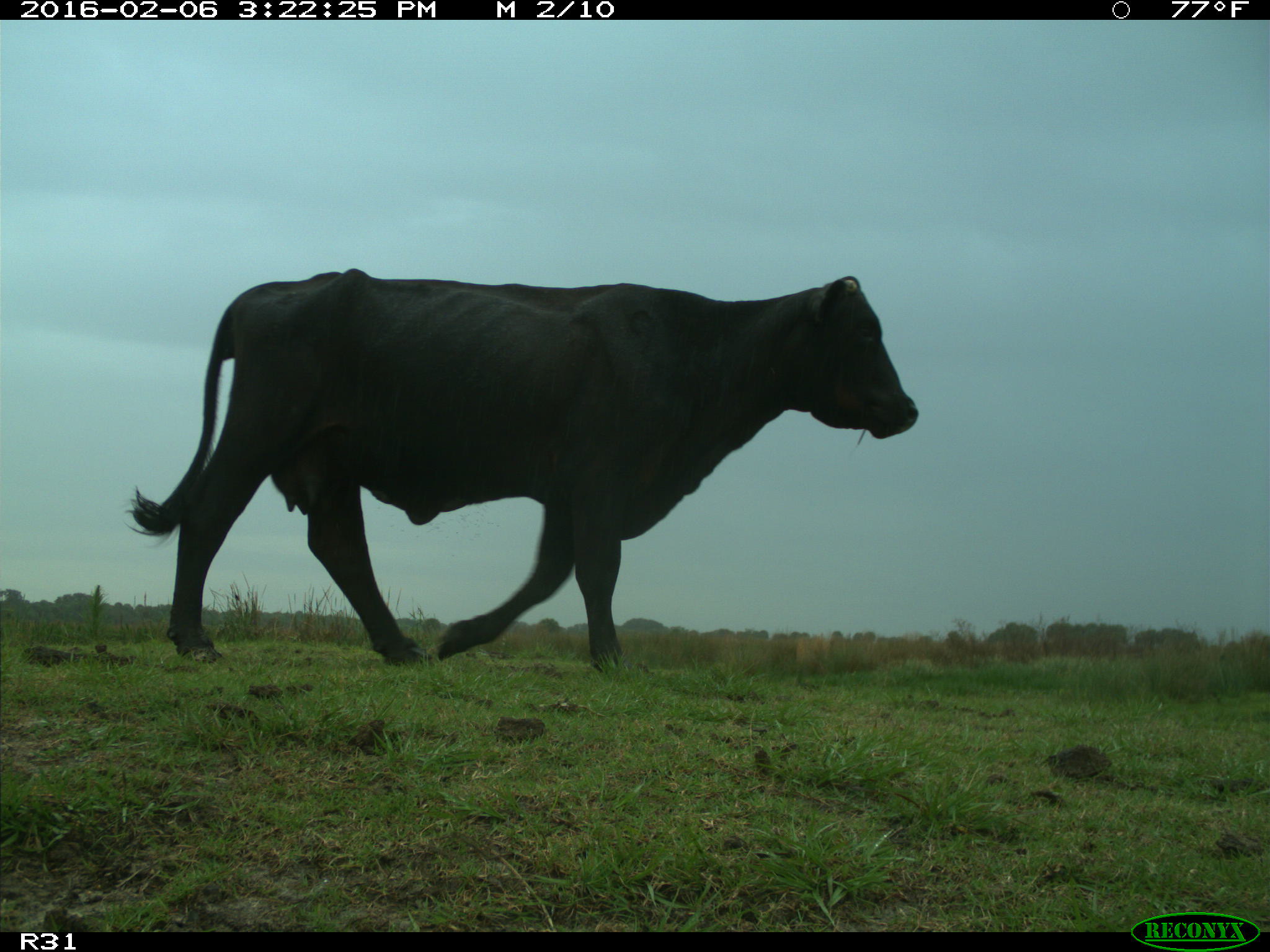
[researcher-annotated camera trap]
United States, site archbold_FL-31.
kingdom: Animalia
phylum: Chordata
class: Mammalia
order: Artiodactyla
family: Bovidae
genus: Bos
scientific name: Bos taurus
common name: domestic cow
Bos taurus (domestic cow).